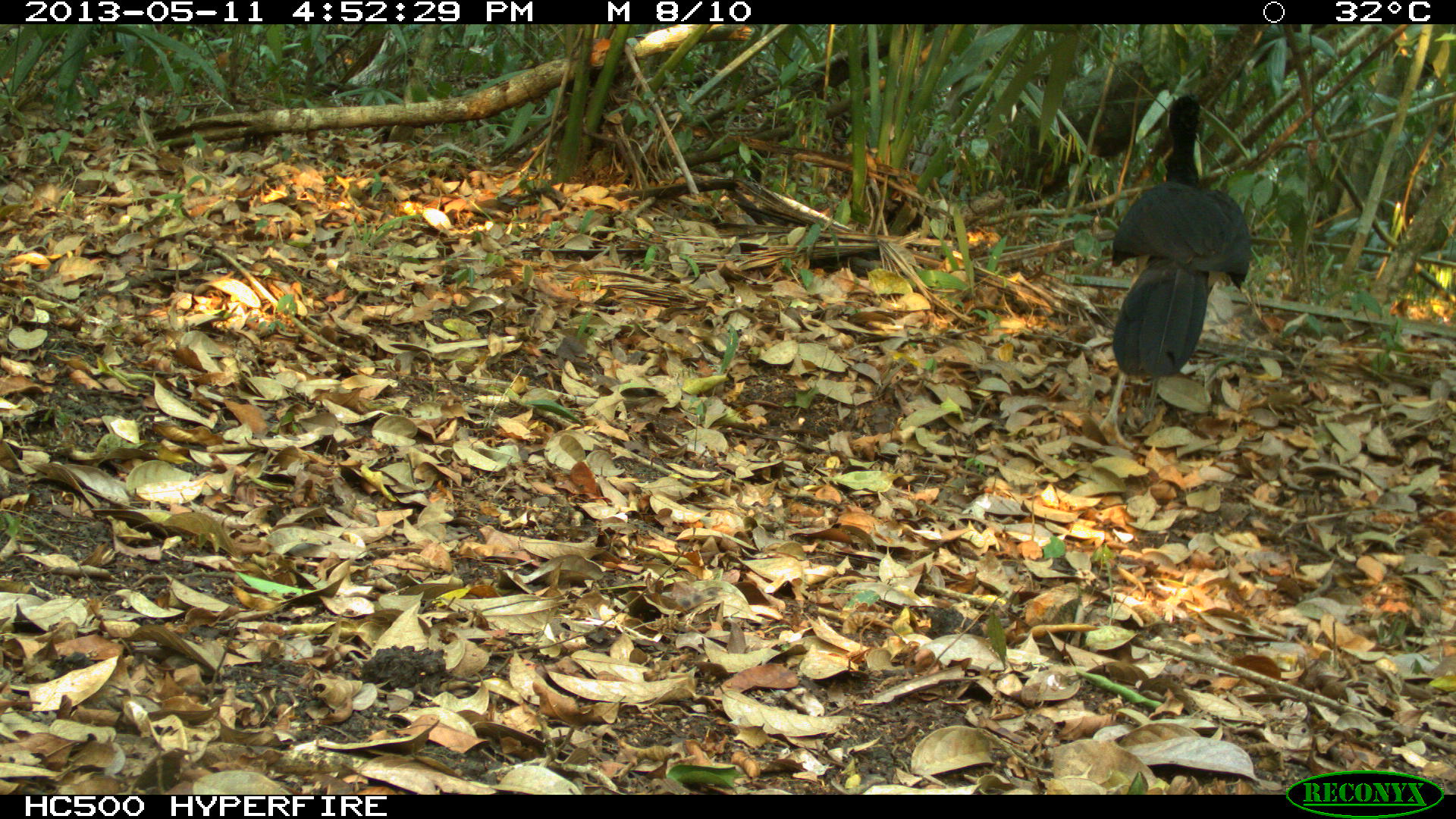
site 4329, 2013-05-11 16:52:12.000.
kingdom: Animalia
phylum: Chordata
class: Aves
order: Galliformes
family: Cracidae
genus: Crax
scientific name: Crax rubra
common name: great curassow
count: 1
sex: male